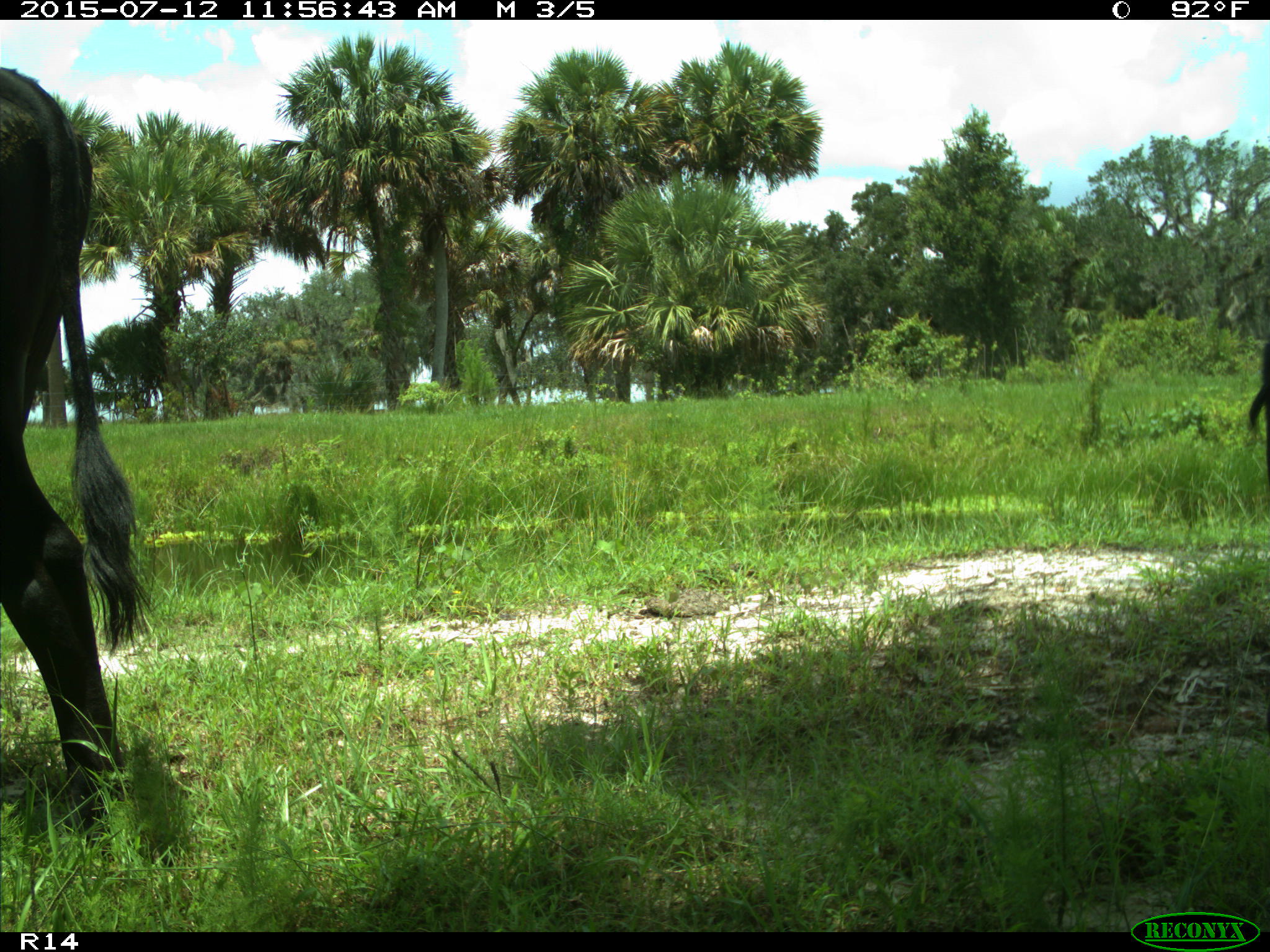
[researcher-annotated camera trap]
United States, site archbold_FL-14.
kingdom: Animalia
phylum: Chordata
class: Mammalia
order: Artiodactyla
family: Bovidae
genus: Bos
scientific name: Bos taurus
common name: domestic cow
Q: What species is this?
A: Bos taurus (domestic cow).